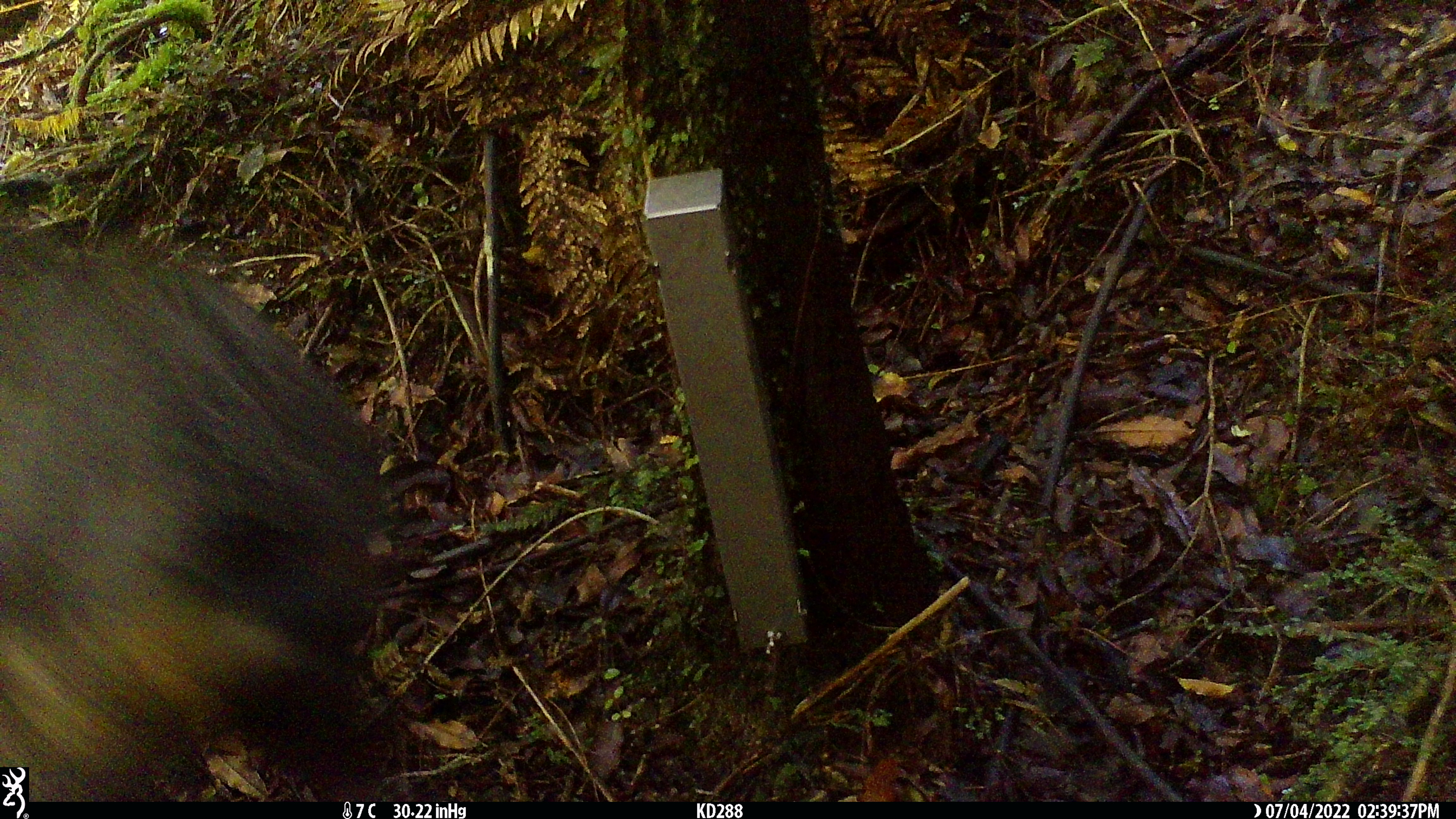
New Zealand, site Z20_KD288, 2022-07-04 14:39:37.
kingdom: Animalia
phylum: Chordata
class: Mammalia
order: Artiodactyla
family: Bovidae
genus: Rupicapra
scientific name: Rupicapra rupicapra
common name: alpine chamois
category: chamois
Chamois (alpine chamois) (Rupicapra rupicapra).